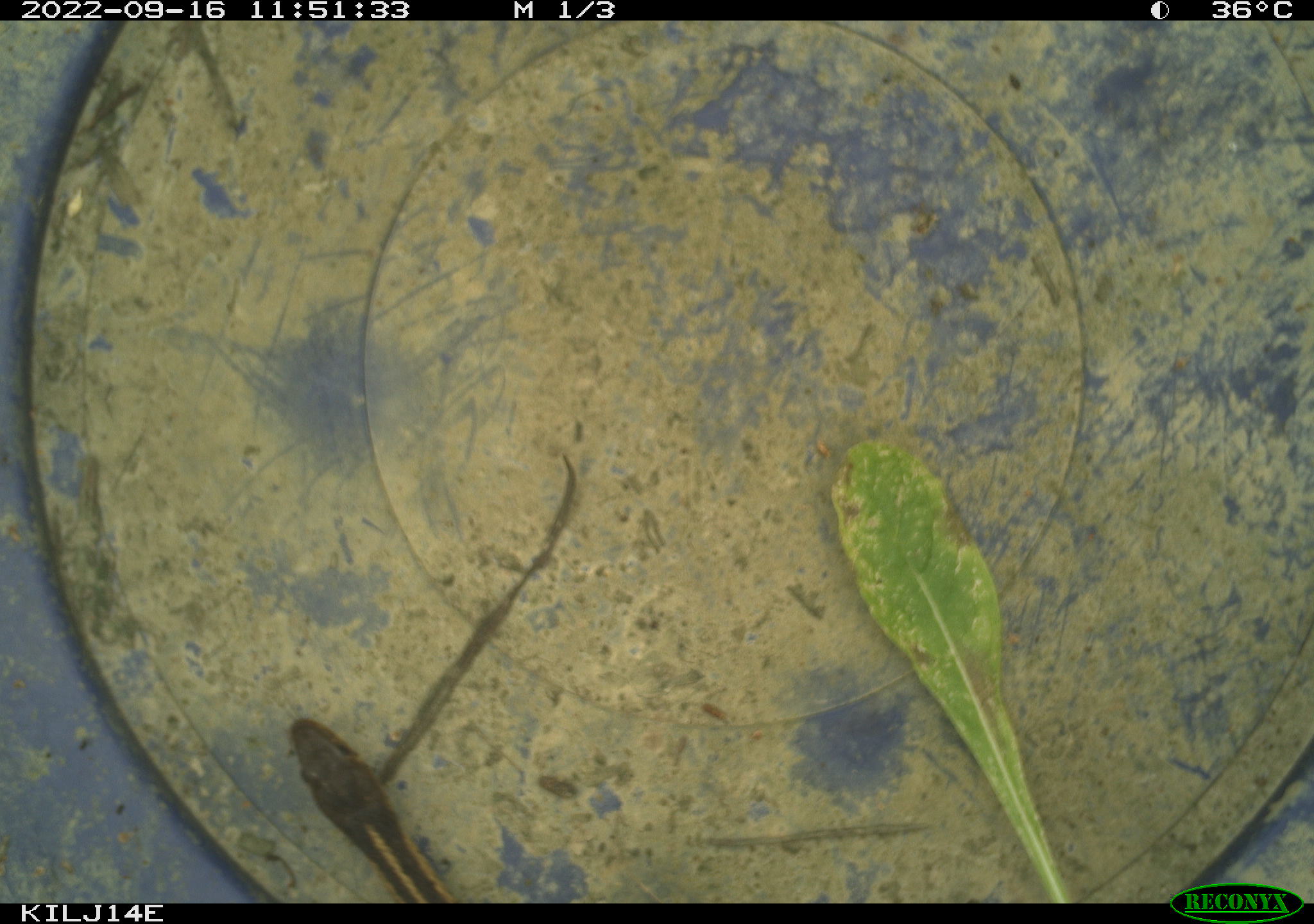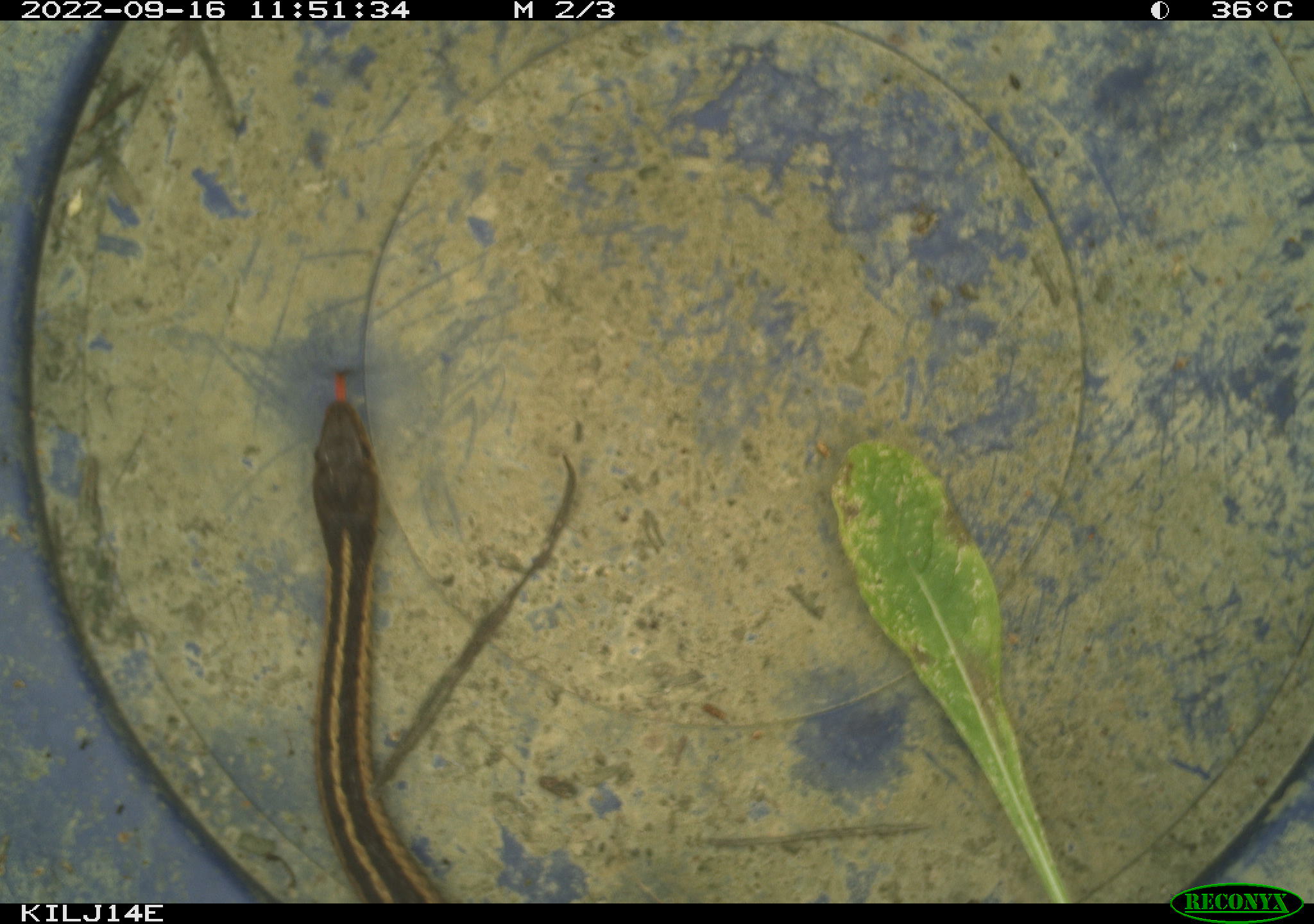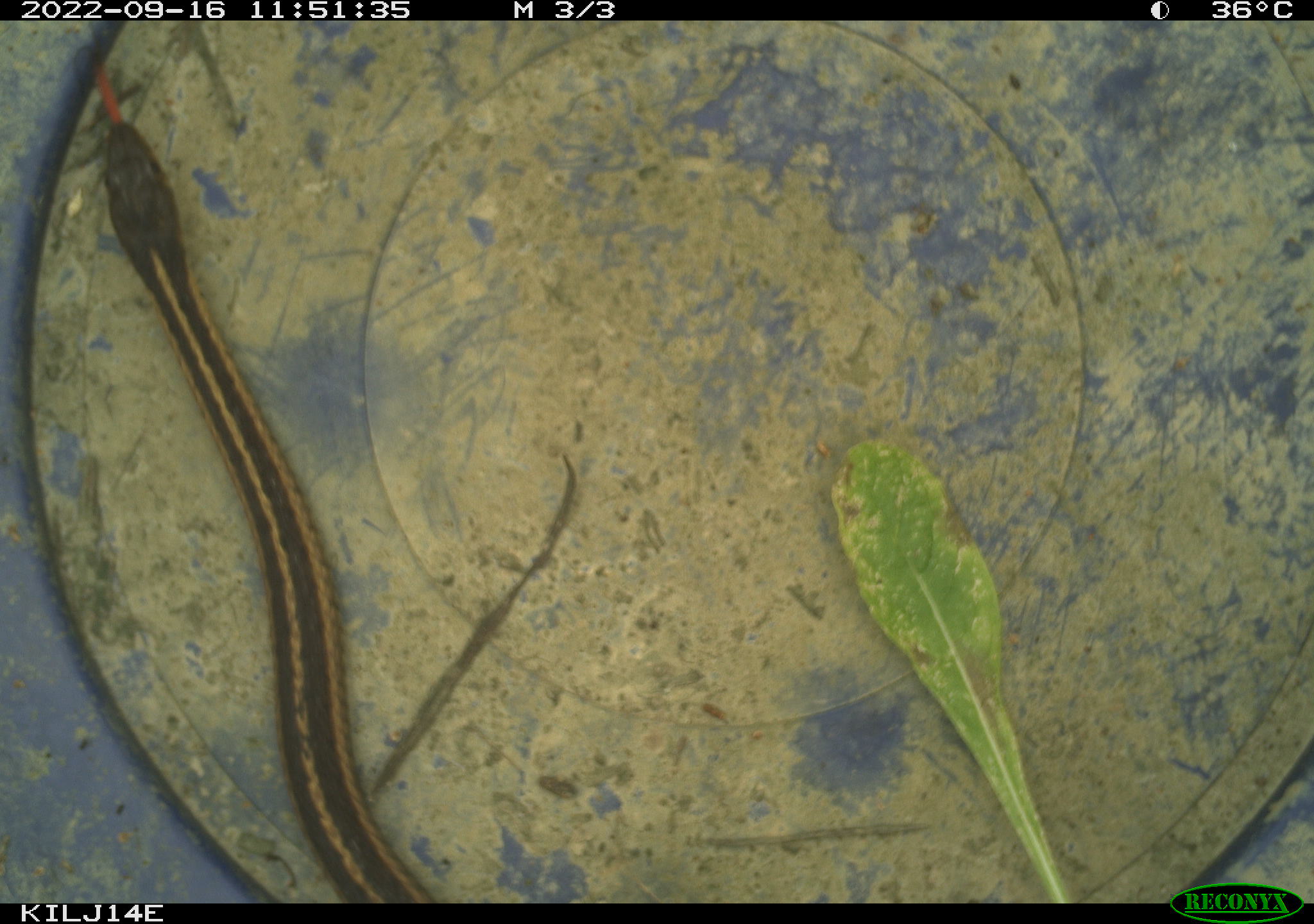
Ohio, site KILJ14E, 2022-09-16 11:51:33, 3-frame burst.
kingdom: Animalia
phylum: Chordata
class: Reptilia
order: Squamata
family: Colubridae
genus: Thamnophis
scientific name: Thamnophis sirtalis sirtalis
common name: eastern gartersnake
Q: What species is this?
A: Eastern gartersnake (Thamnophis sirtalis sirtalis).